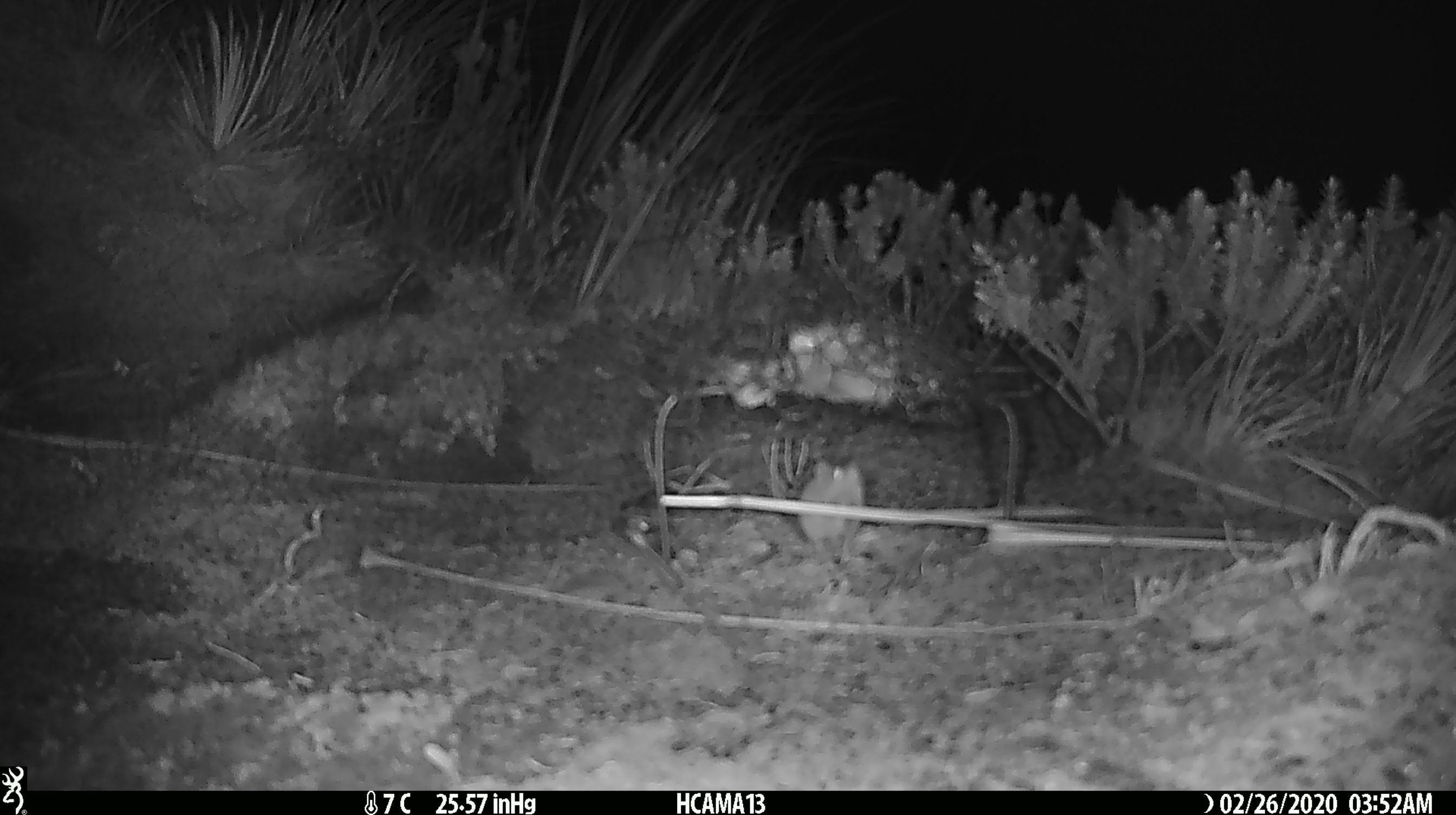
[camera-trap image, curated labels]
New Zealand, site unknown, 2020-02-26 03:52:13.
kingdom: Animalia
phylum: Chordata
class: Mammalia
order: Rodentia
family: Muridae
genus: Mus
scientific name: Mus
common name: mouse